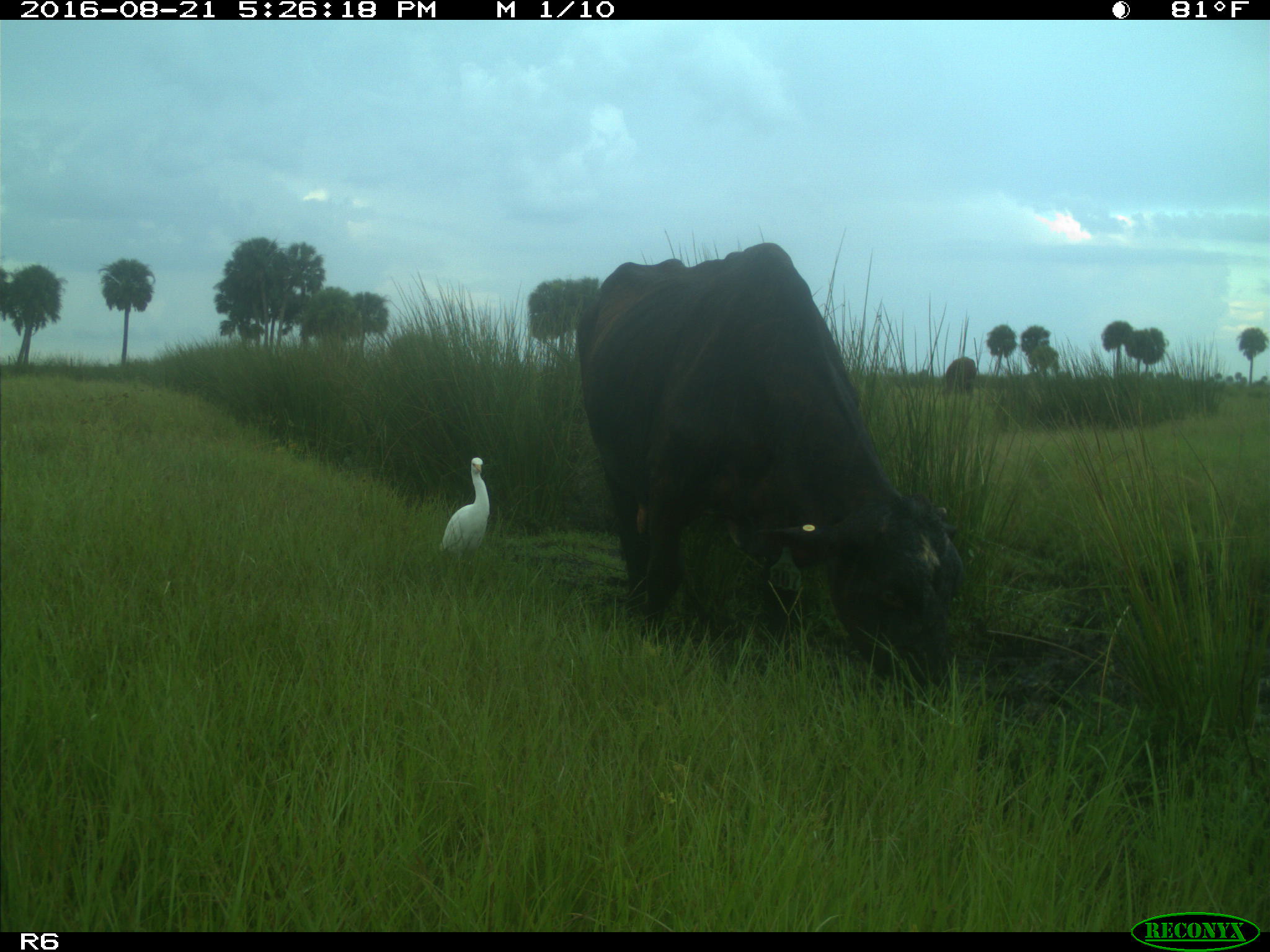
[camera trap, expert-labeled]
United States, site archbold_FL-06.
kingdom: Animalia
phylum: Chordata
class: Mammalia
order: Artiodactyla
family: Bovidae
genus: Bos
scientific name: Bos taurus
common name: domestic cow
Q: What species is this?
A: Bos taurus (domestic cow).